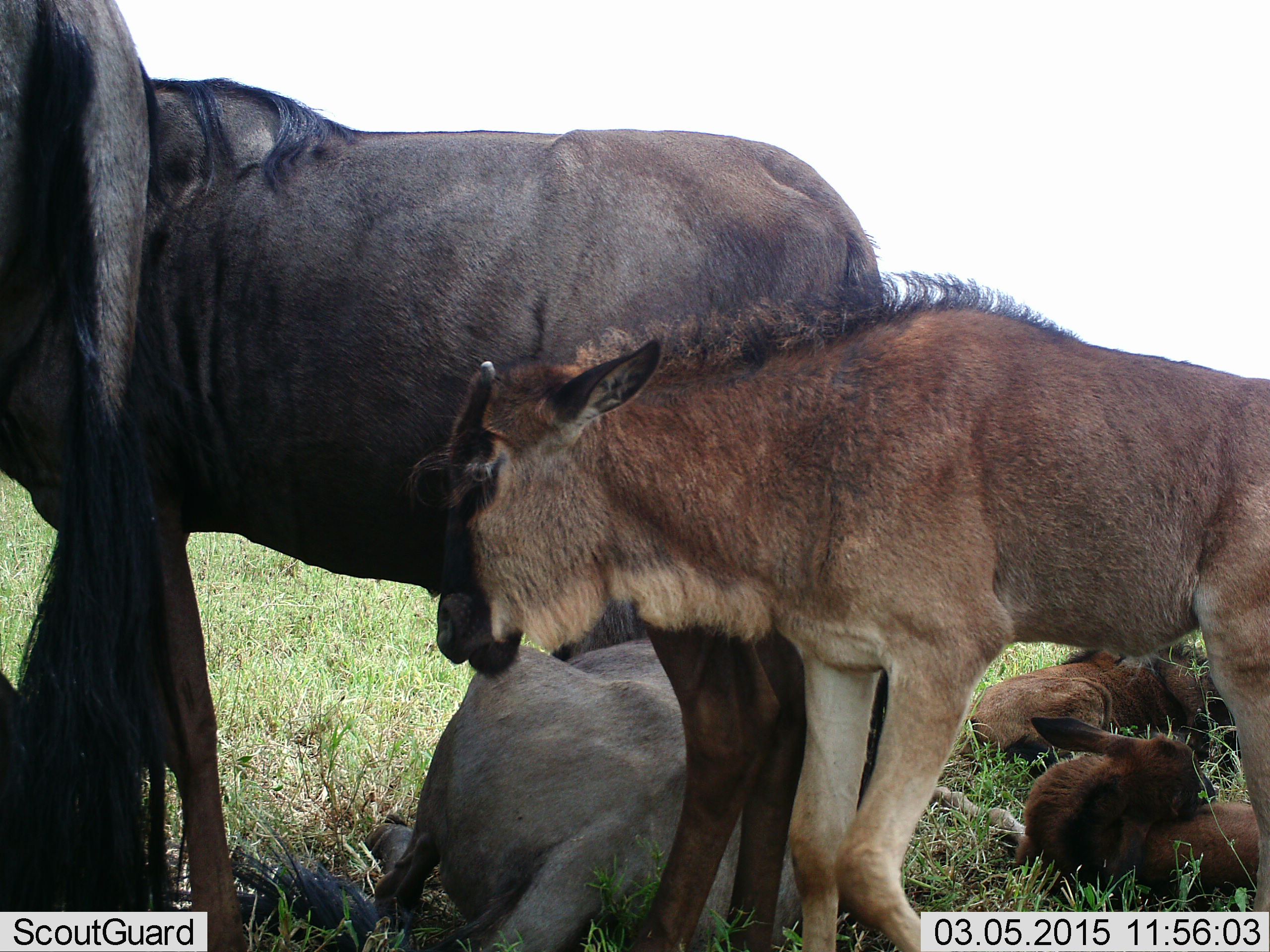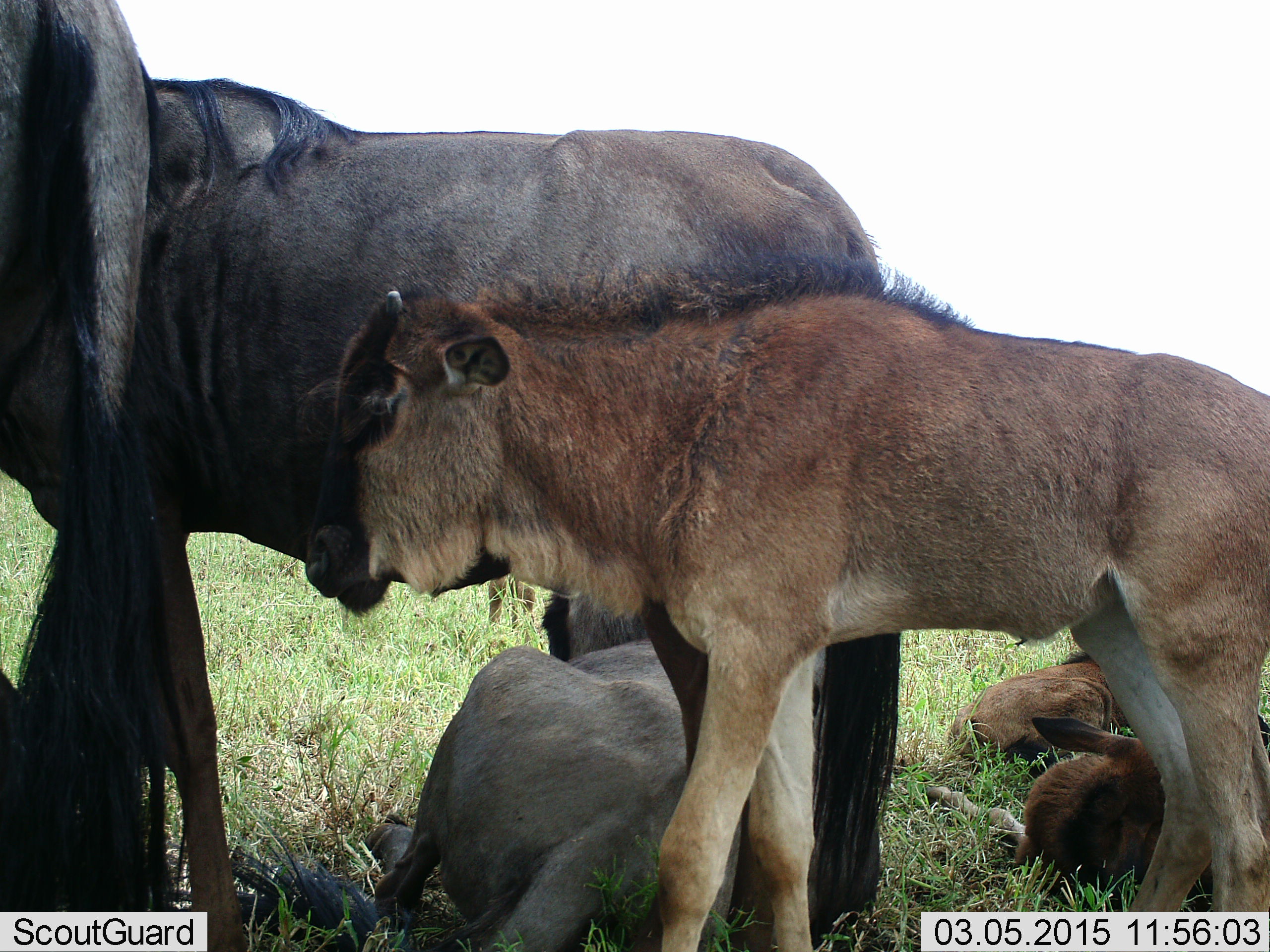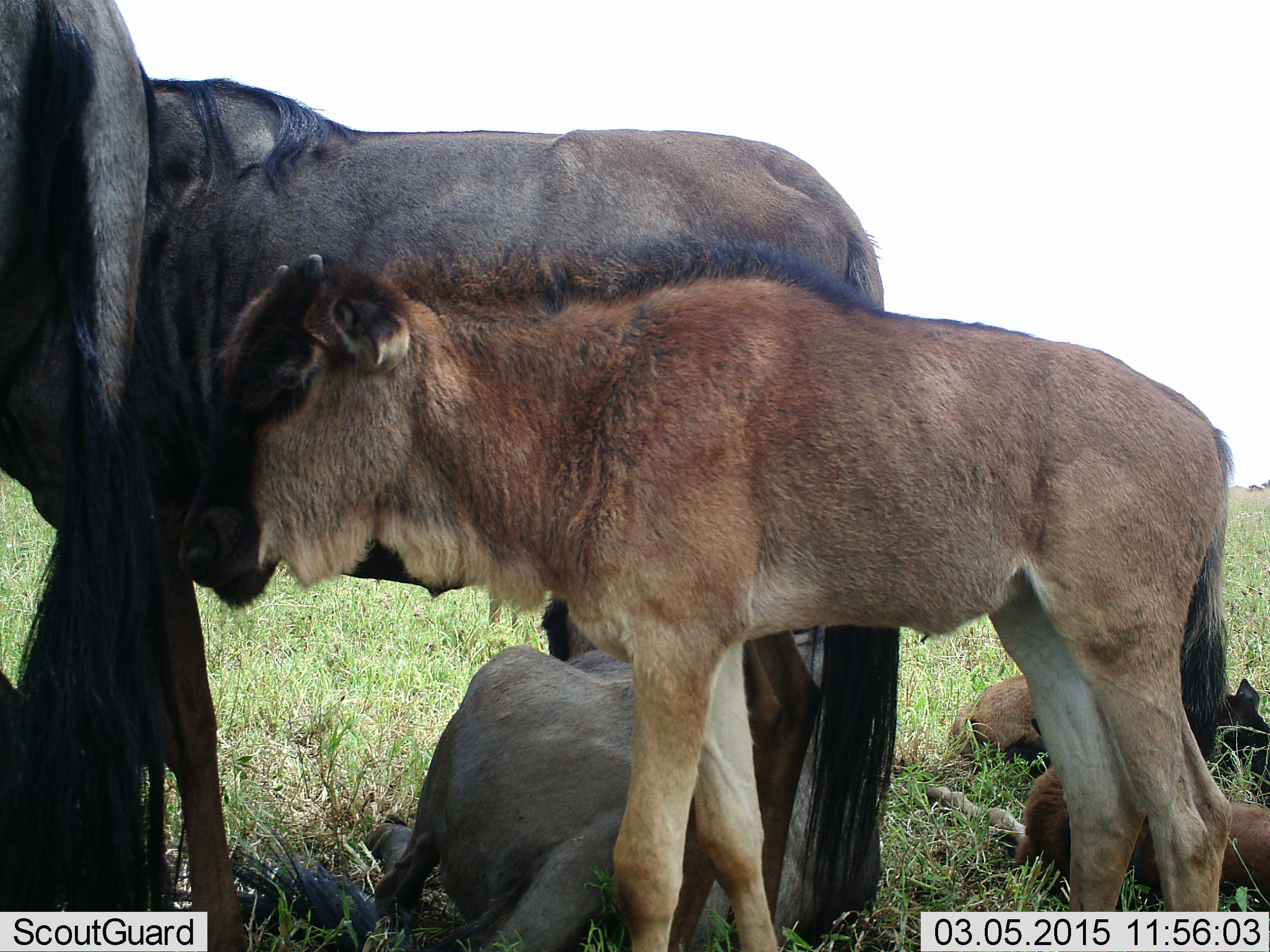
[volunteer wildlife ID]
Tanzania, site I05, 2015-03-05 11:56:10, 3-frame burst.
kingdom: Animalia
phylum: Chordata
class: Mammalia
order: Artiodactyla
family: Bovidae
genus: Connochaetes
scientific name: Connochaetes taurinus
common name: blue wildebeest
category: wildebeest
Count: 6.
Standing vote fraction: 90%.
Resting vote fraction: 100%.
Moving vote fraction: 10%.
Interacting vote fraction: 0%.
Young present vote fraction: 100%.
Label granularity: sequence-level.